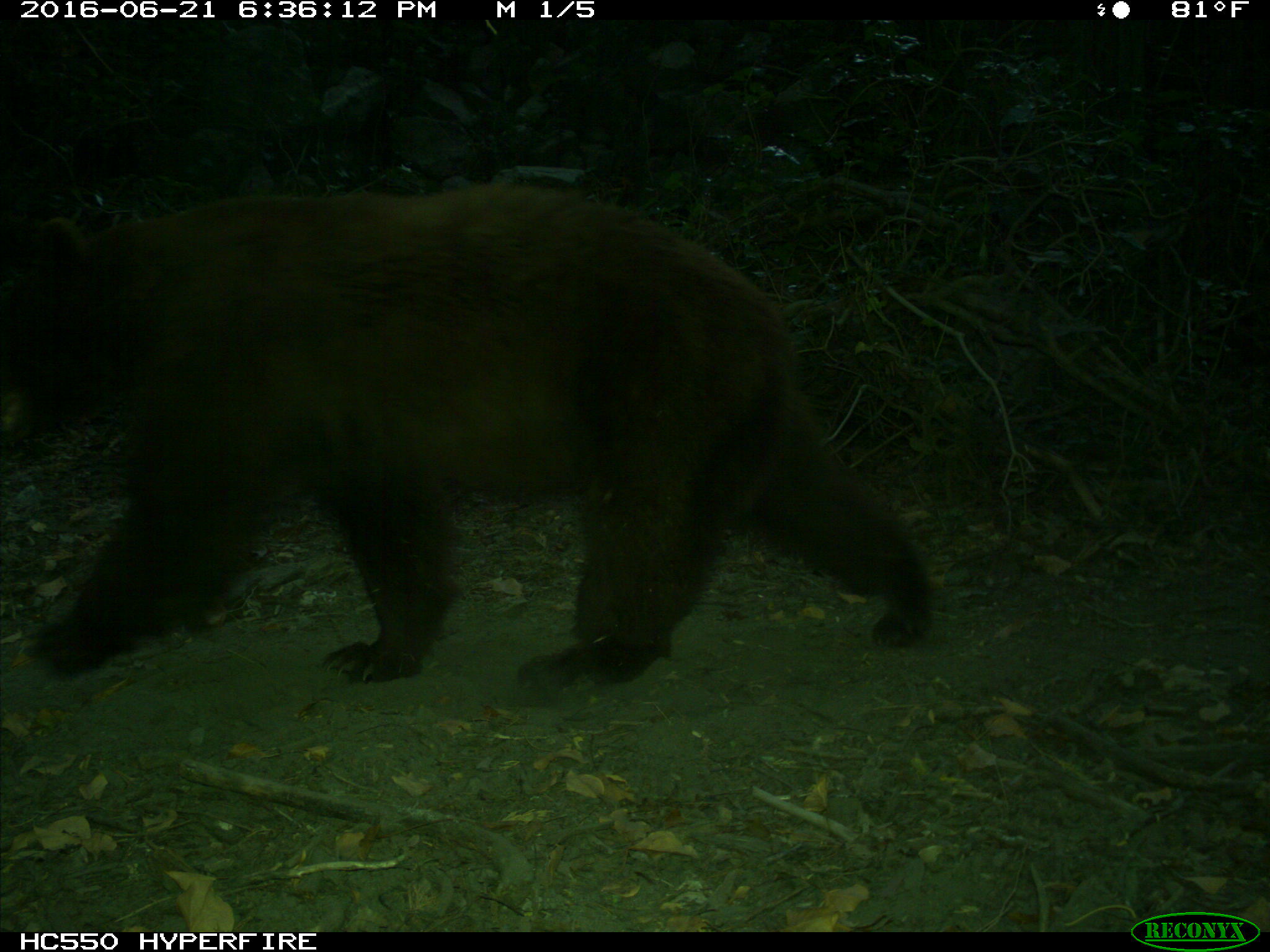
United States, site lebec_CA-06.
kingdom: Animalia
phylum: Chordata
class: Mammalia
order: Carnivora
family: Ursidae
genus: Ursus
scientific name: Ursus americanus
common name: american black bear